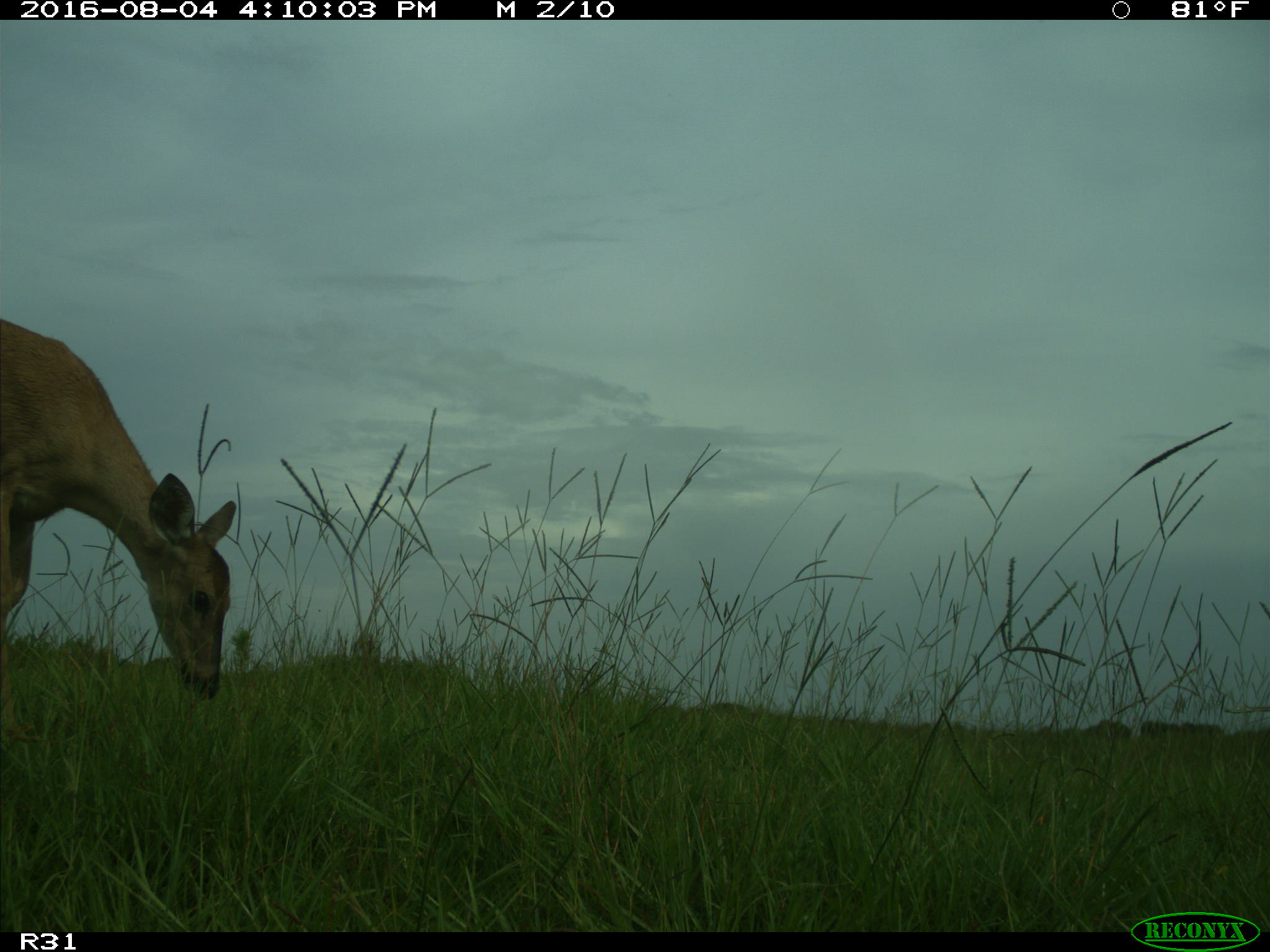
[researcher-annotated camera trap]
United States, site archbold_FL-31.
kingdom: Animalia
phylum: Chordata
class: Mammalia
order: Artiodactyla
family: Cervidae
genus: Odocoileus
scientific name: Odocoileus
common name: deer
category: unidentified deer